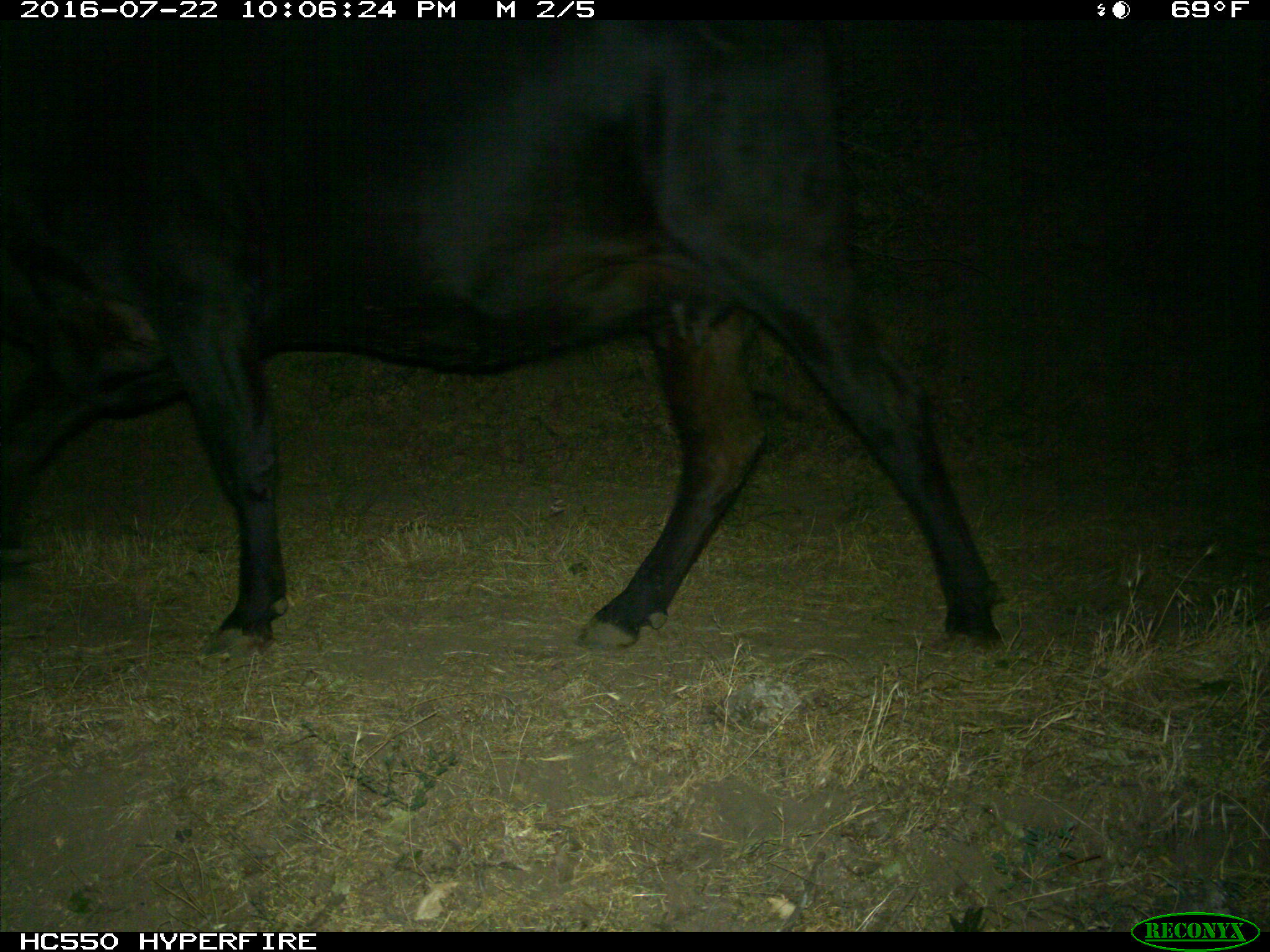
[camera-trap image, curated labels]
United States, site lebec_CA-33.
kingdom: Animalia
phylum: Chordata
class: Mammalia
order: Artiodactyla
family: Bovidae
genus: Bos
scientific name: Bos taurus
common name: domestic cow